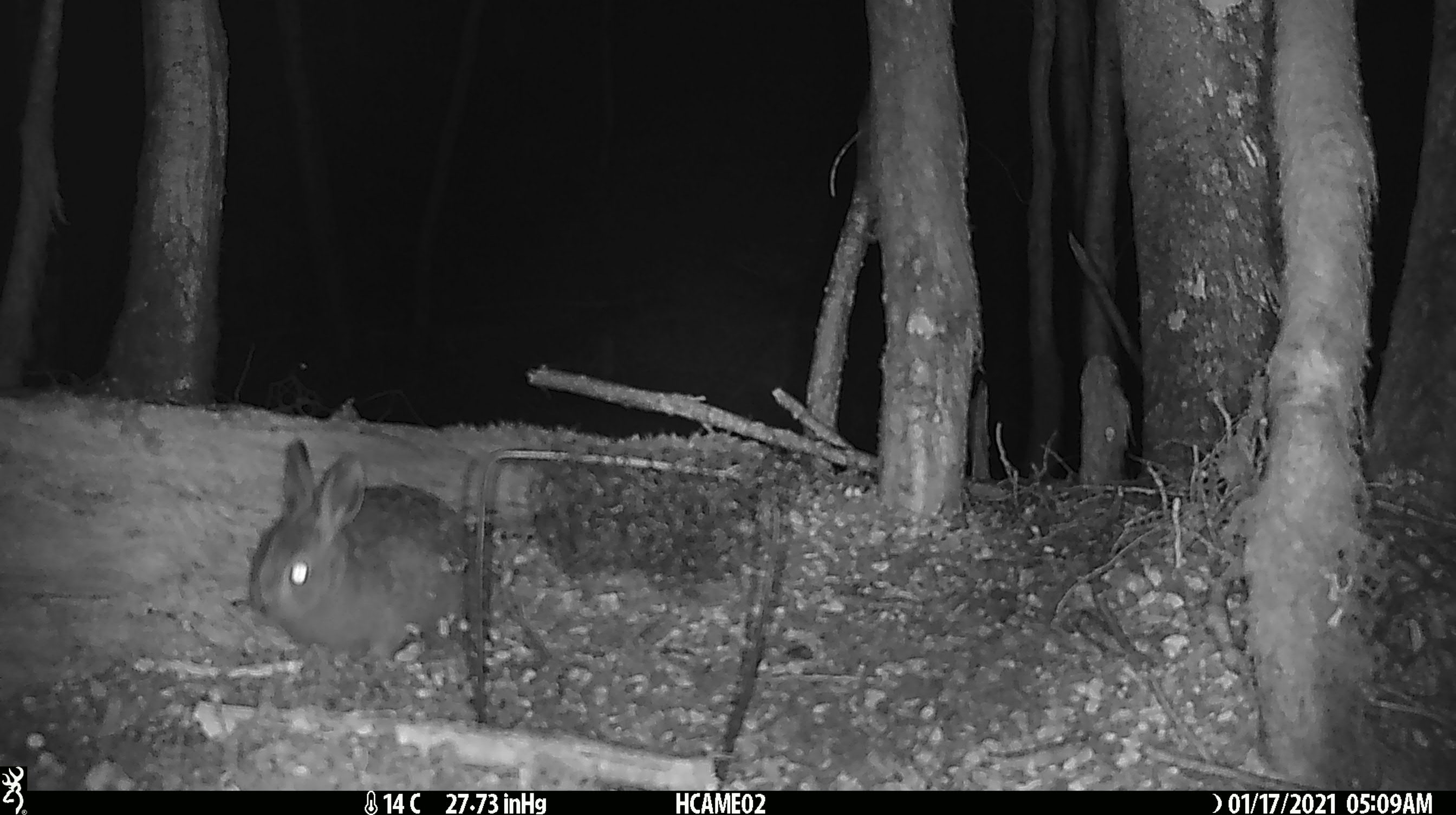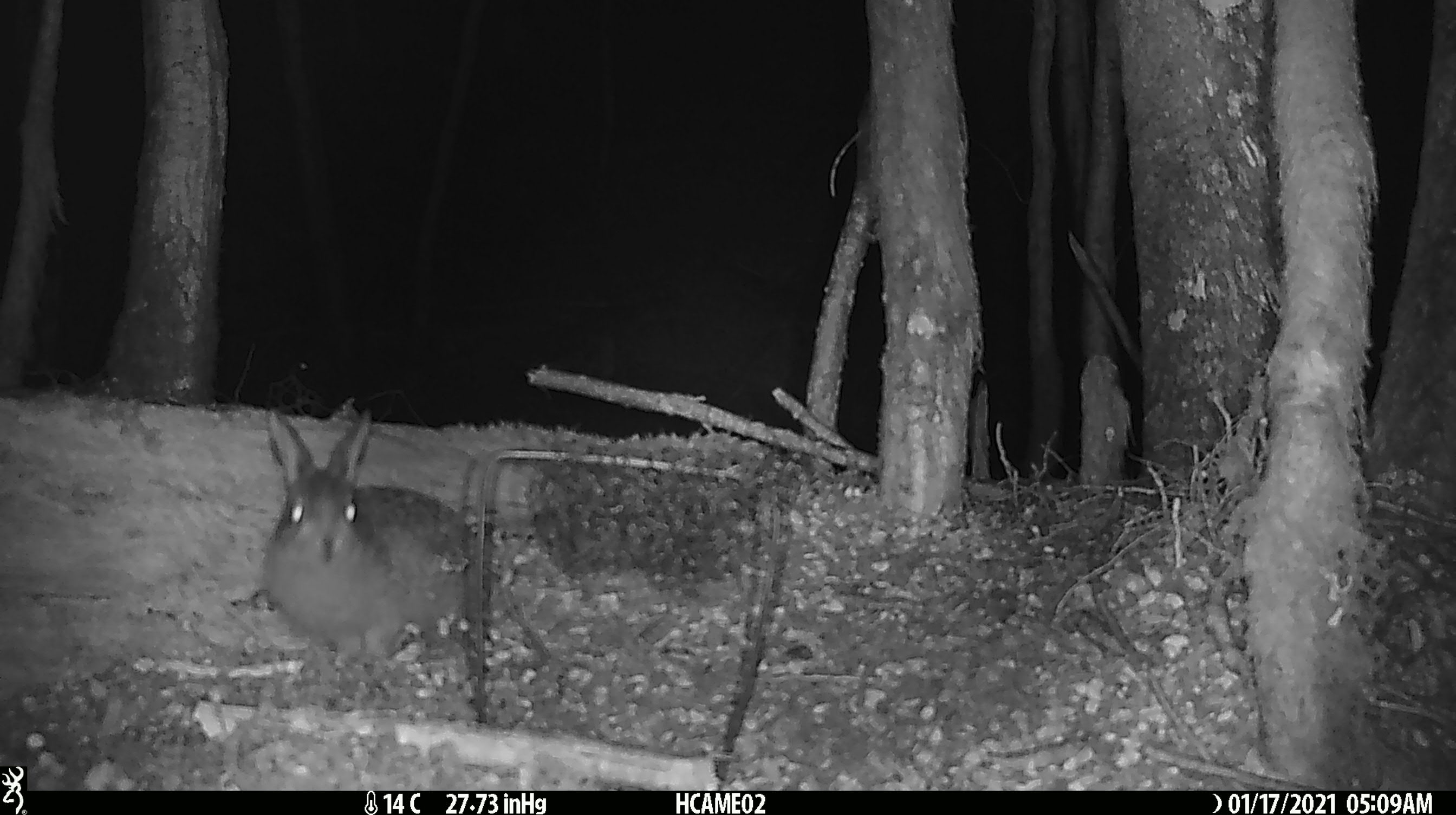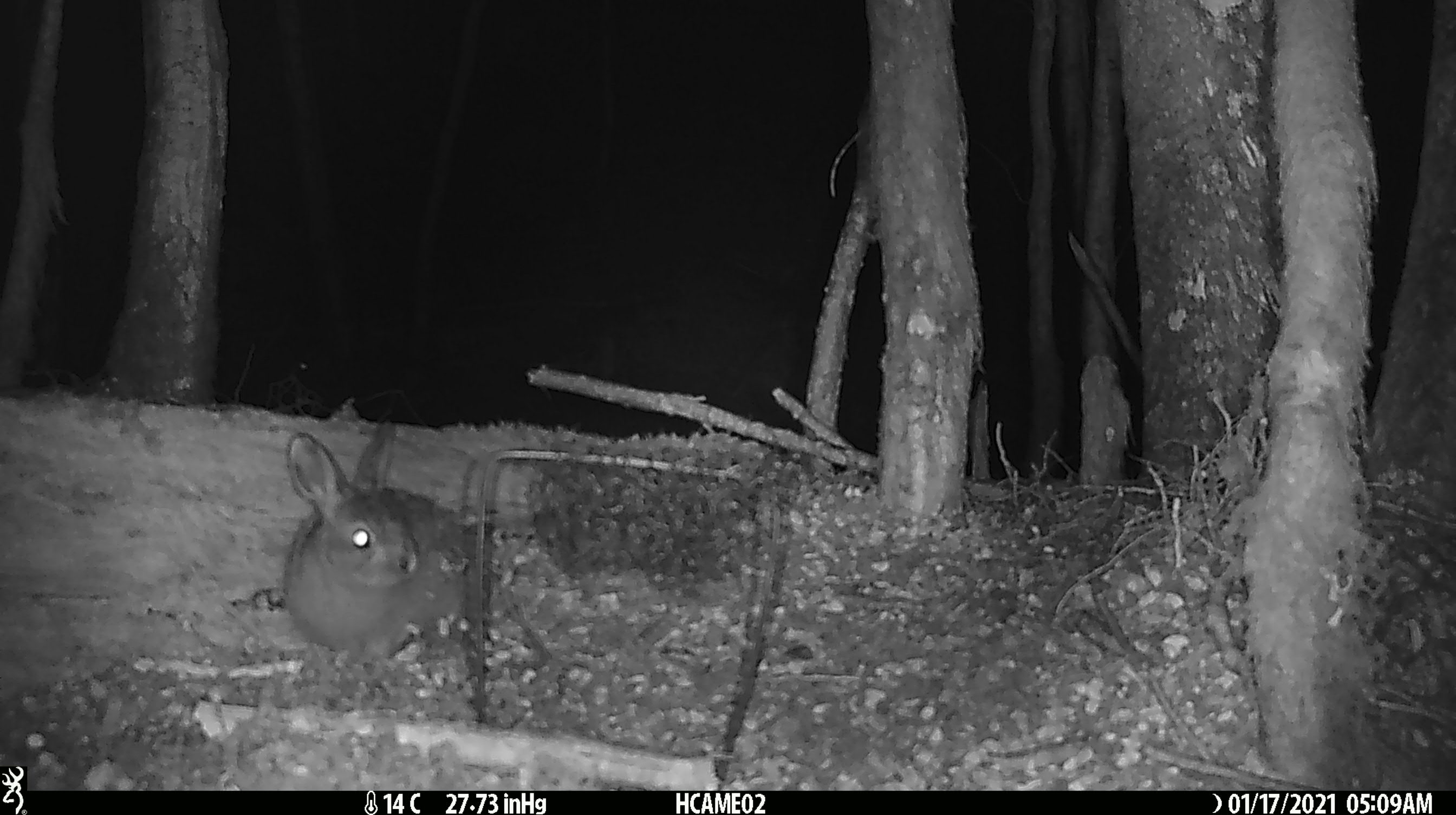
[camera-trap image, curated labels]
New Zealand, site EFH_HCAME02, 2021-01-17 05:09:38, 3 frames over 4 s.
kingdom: Animalia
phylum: Chordata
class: Mammalia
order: Lagomorpha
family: Leporidae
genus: Oryctolagus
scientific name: Oryctolagus cuniculus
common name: european rabbit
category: rabbit